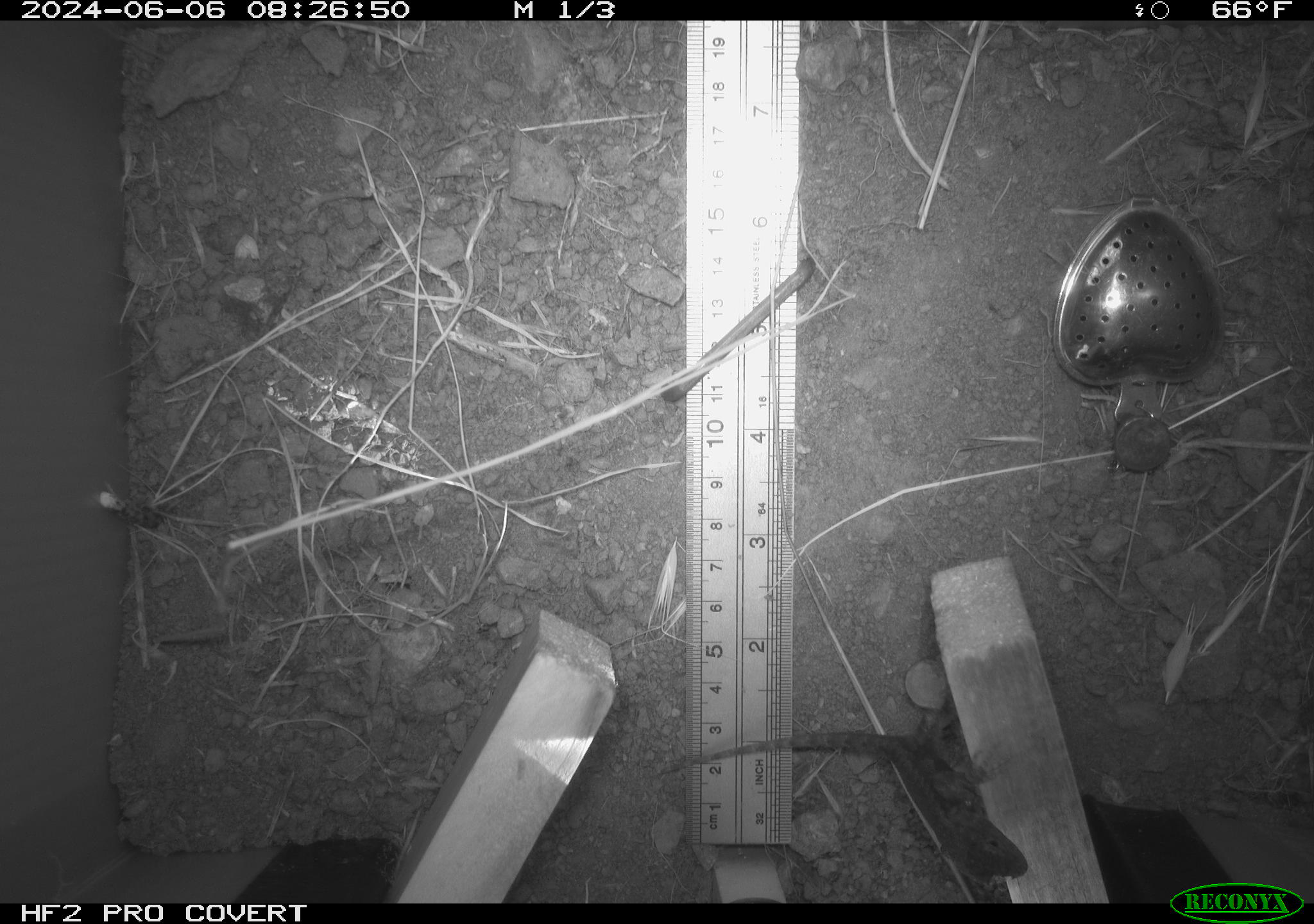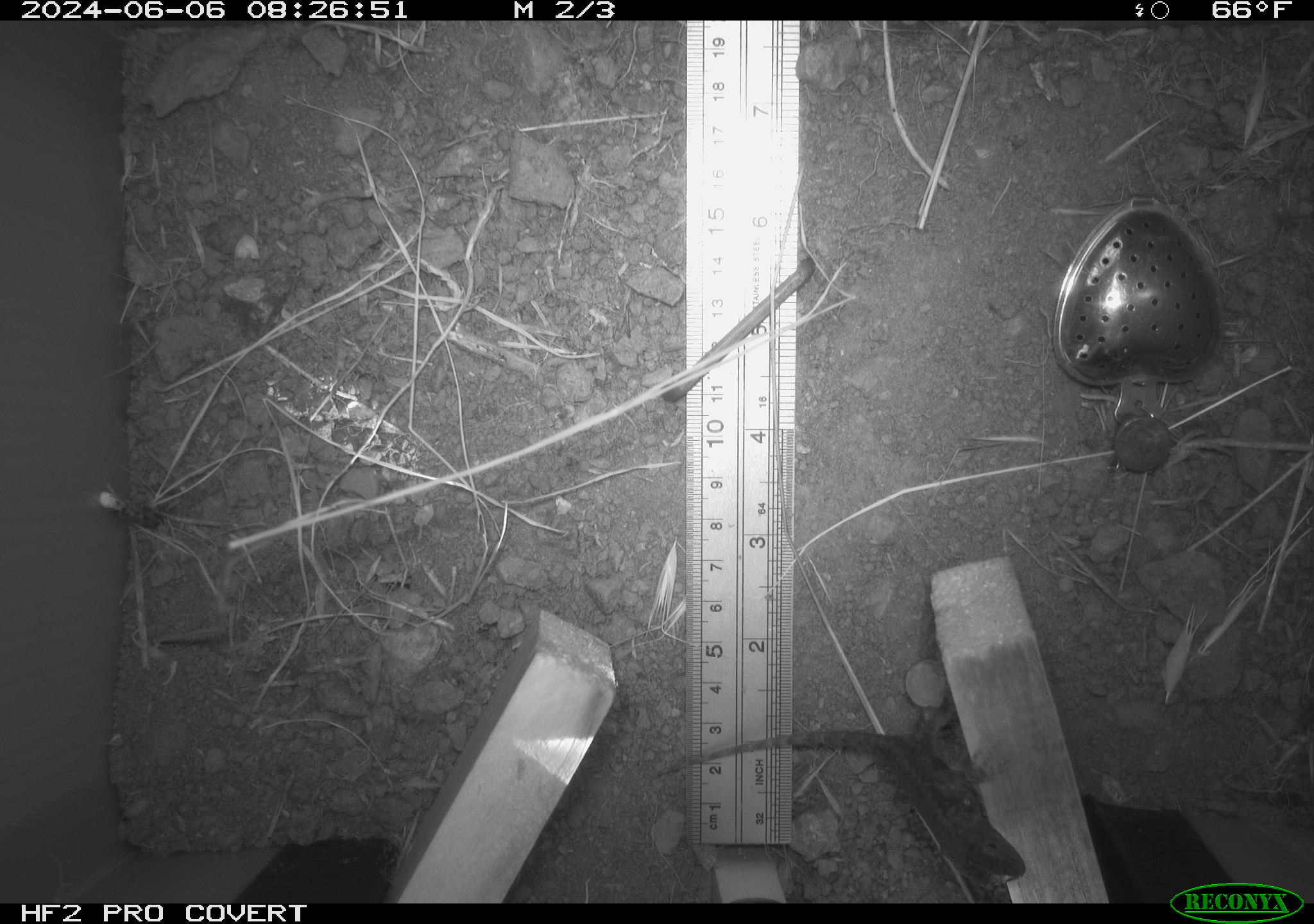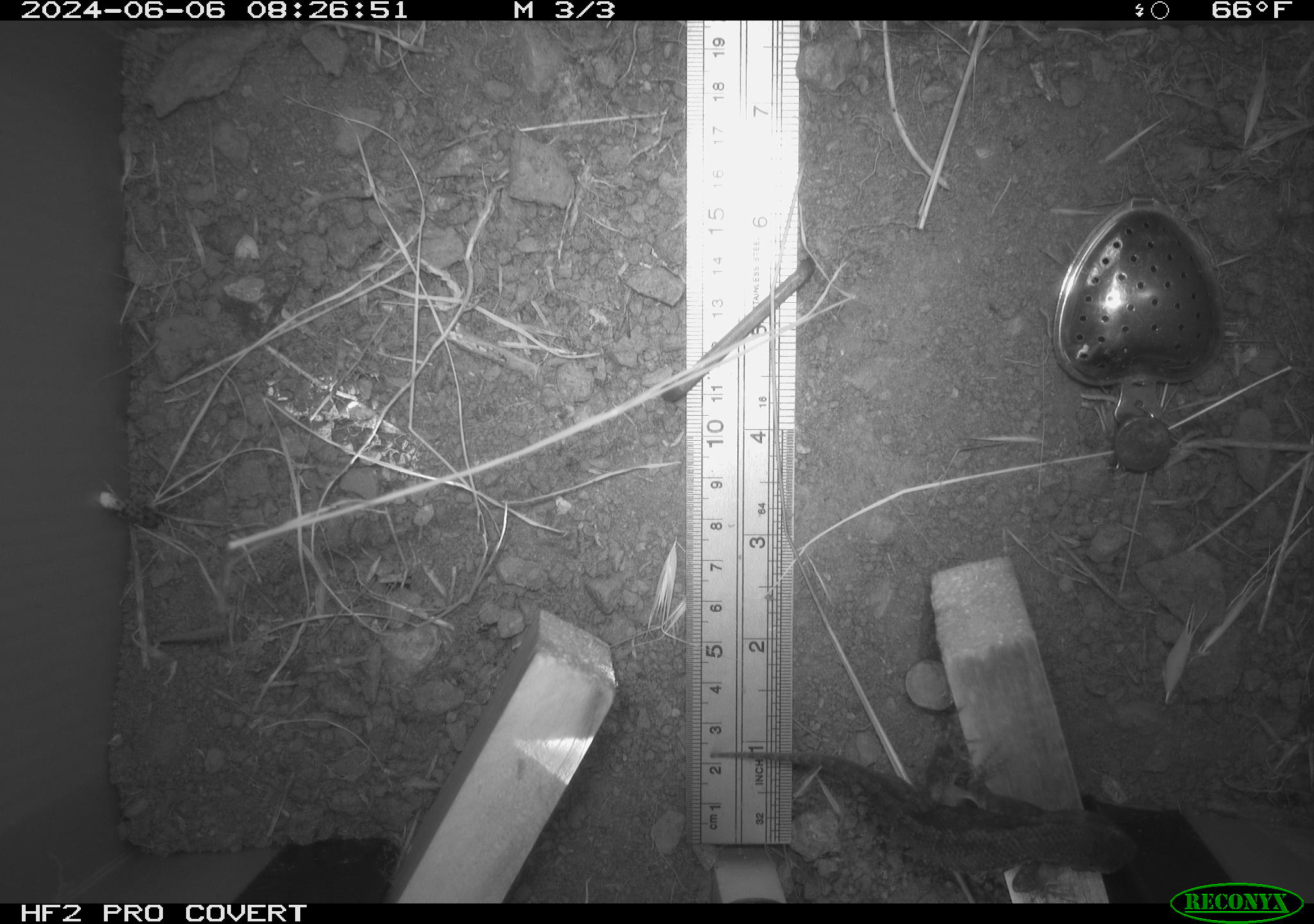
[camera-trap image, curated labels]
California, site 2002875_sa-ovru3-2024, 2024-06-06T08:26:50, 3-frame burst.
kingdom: Animalia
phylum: Chordata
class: Reptilia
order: Squamata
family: Phrynosomatidae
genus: Sceloporus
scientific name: Sceloporus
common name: spiny lizards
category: sceloporus species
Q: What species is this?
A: Sceloporus species (spiny lizards) (Sceloporus).